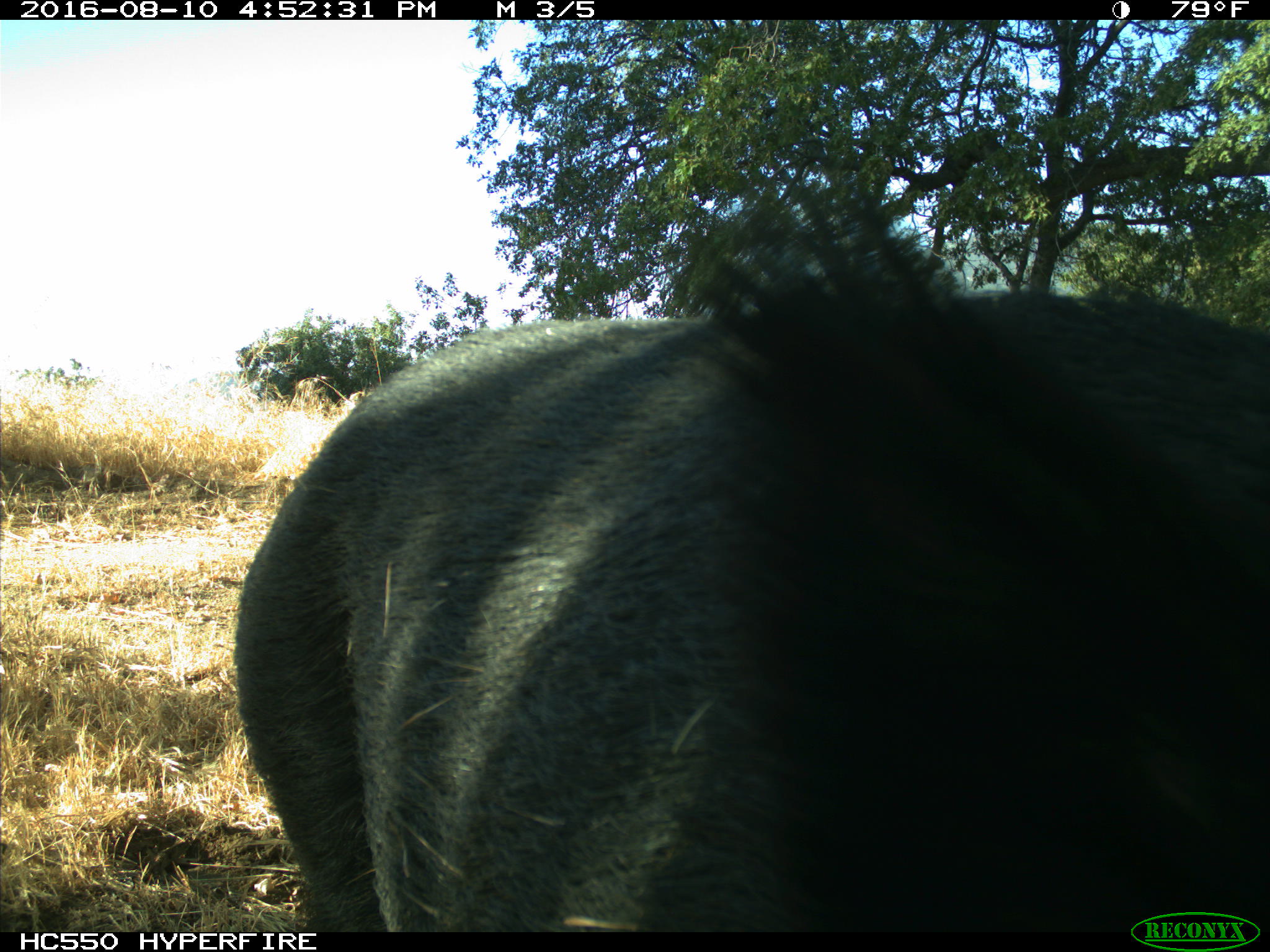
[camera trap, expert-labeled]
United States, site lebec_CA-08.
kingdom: Animalia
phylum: Chordata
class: Mammalia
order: Artiodactyla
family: Suidae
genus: Sus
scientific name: Sus scrofa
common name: wild boar